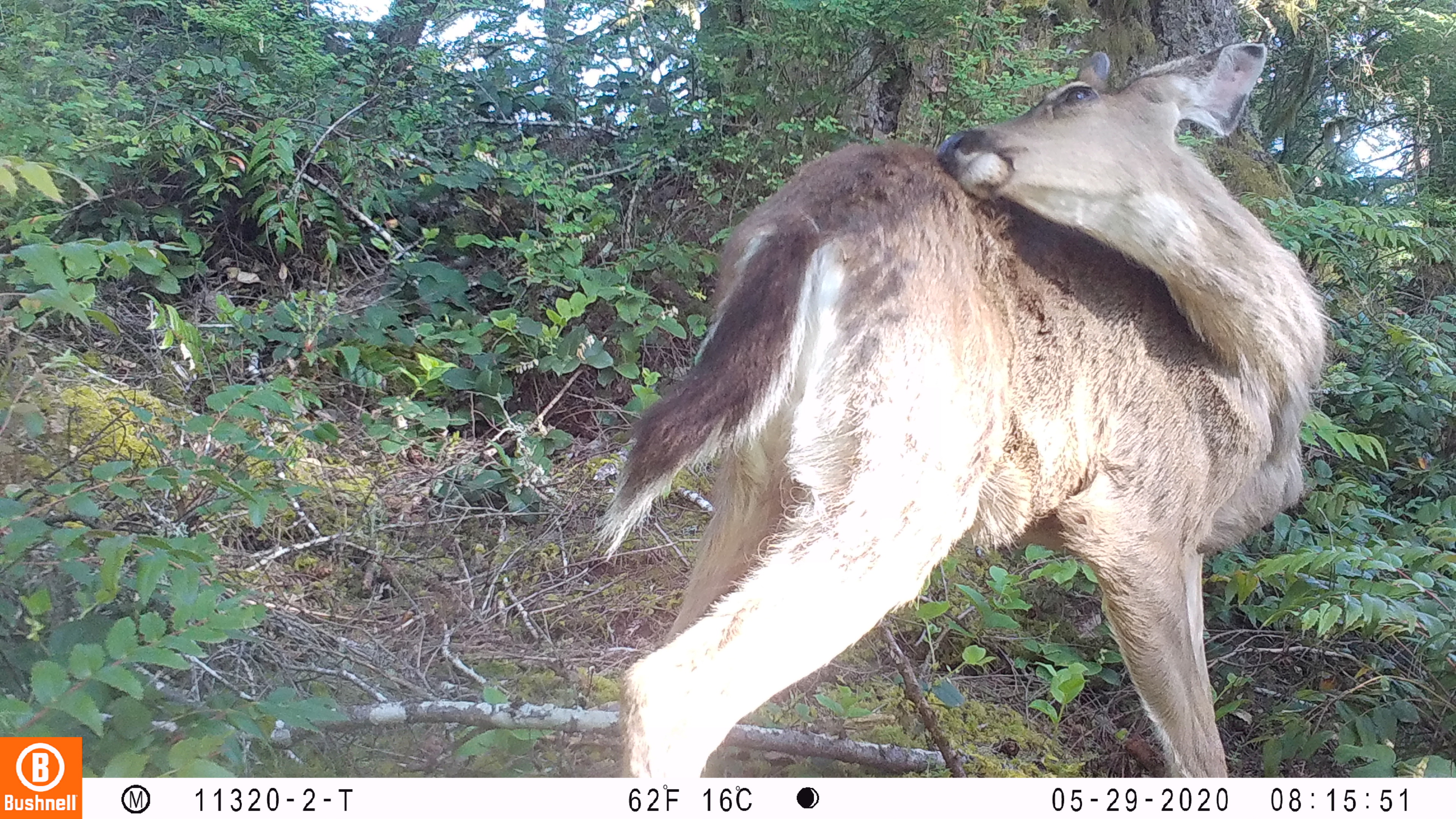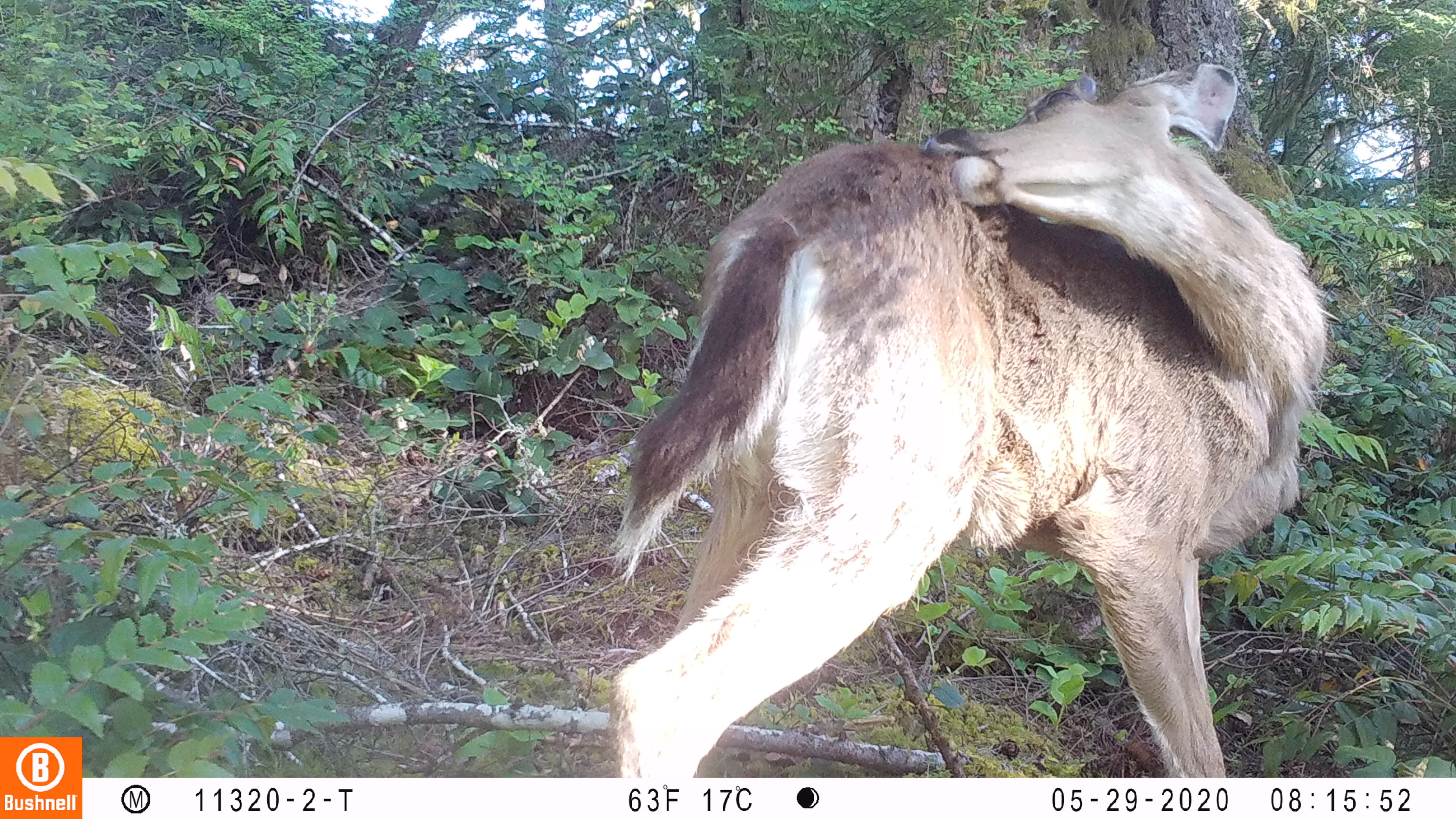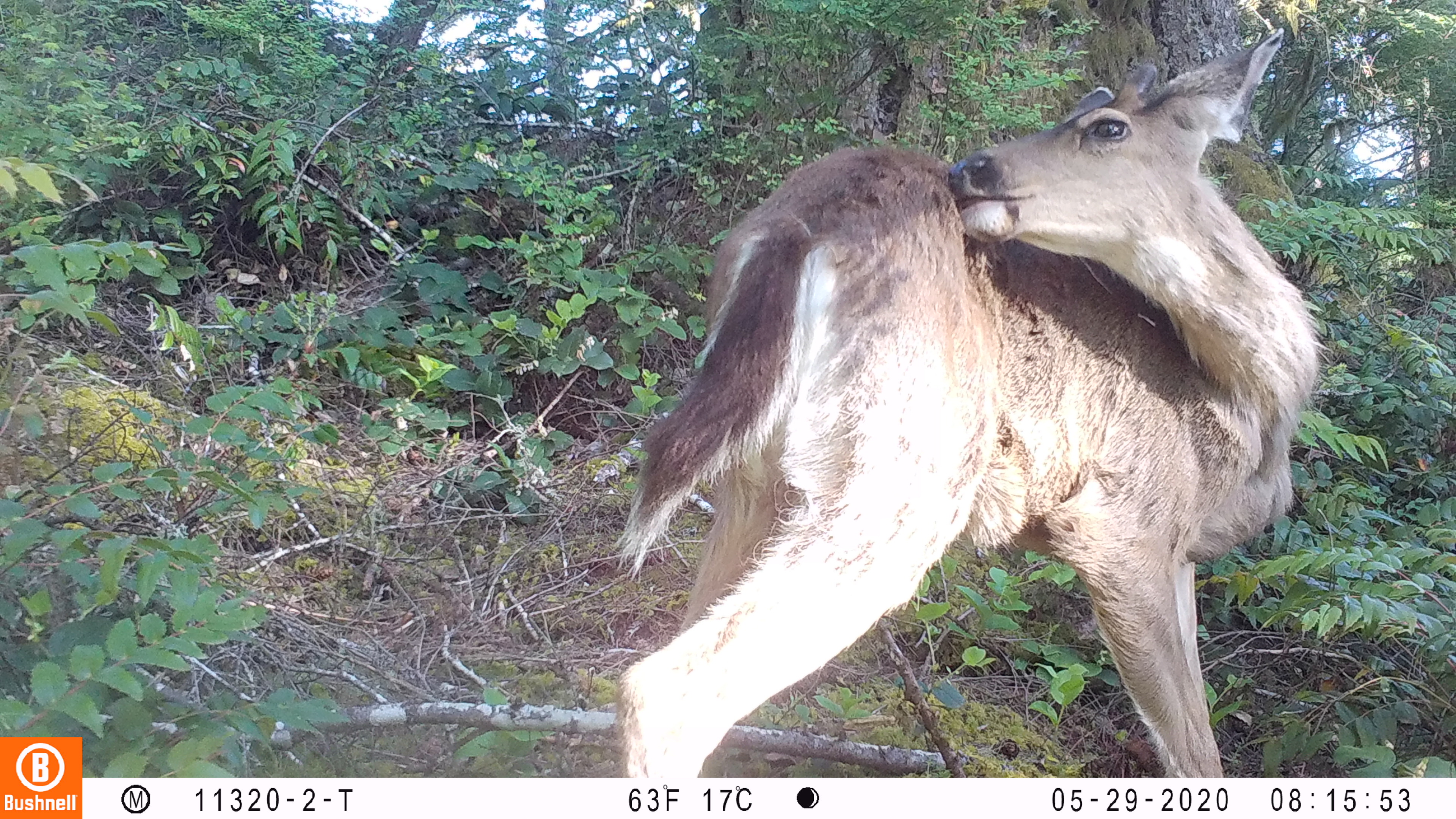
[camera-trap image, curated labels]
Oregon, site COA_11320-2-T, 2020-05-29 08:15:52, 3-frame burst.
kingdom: Animalia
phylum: Chordata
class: Mammalia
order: Artiodactyla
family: Cervidae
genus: Odocoileus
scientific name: Odocoileus hemionus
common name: black-tailed deer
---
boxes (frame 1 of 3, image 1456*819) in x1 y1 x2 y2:
black-tailed deer: 588 0 1327 770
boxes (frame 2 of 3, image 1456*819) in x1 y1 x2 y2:
black-tailed deer: 598 50 1339 774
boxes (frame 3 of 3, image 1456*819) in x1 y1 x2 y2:
black-tailed deer: 596 18 1341 774